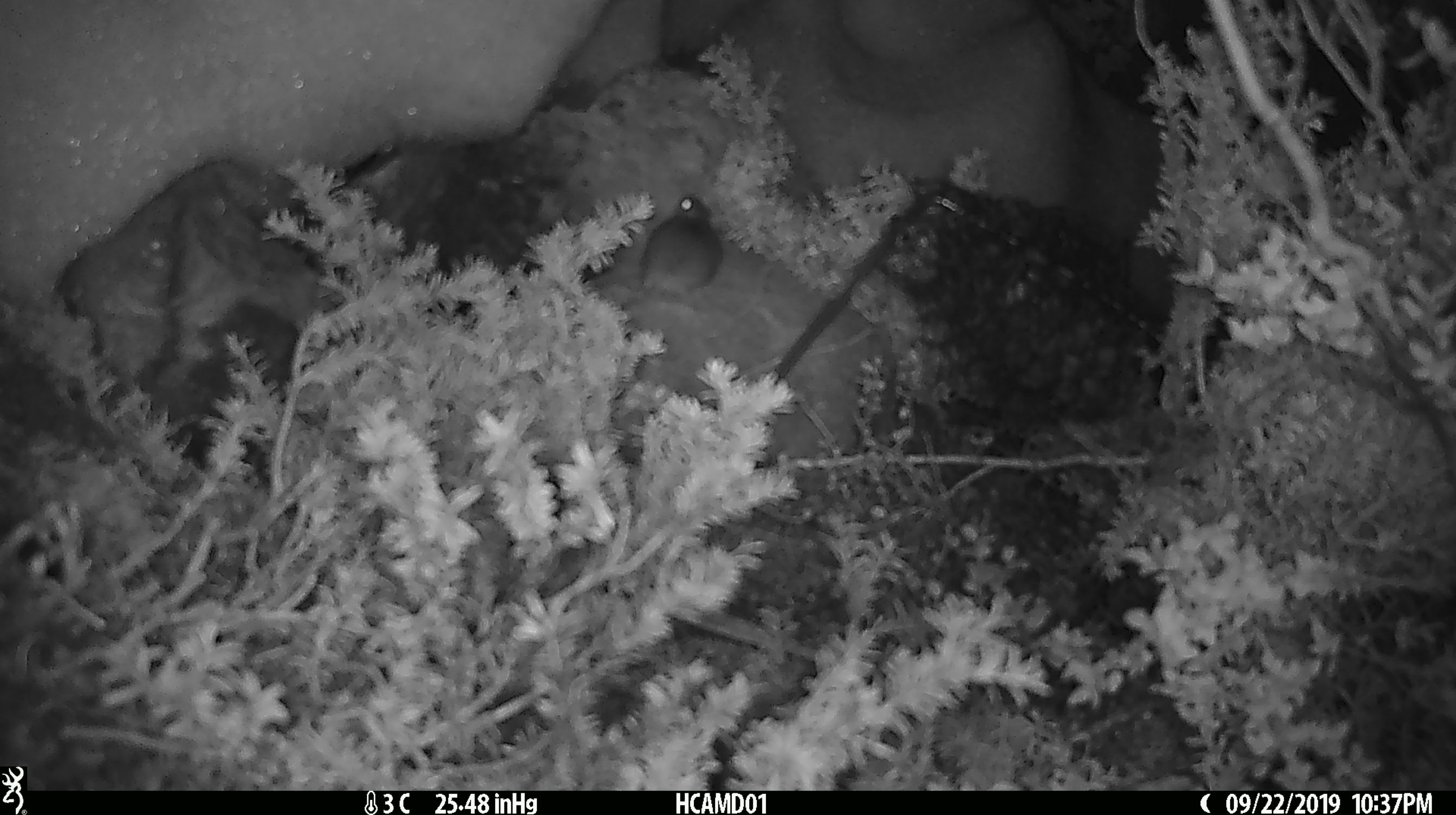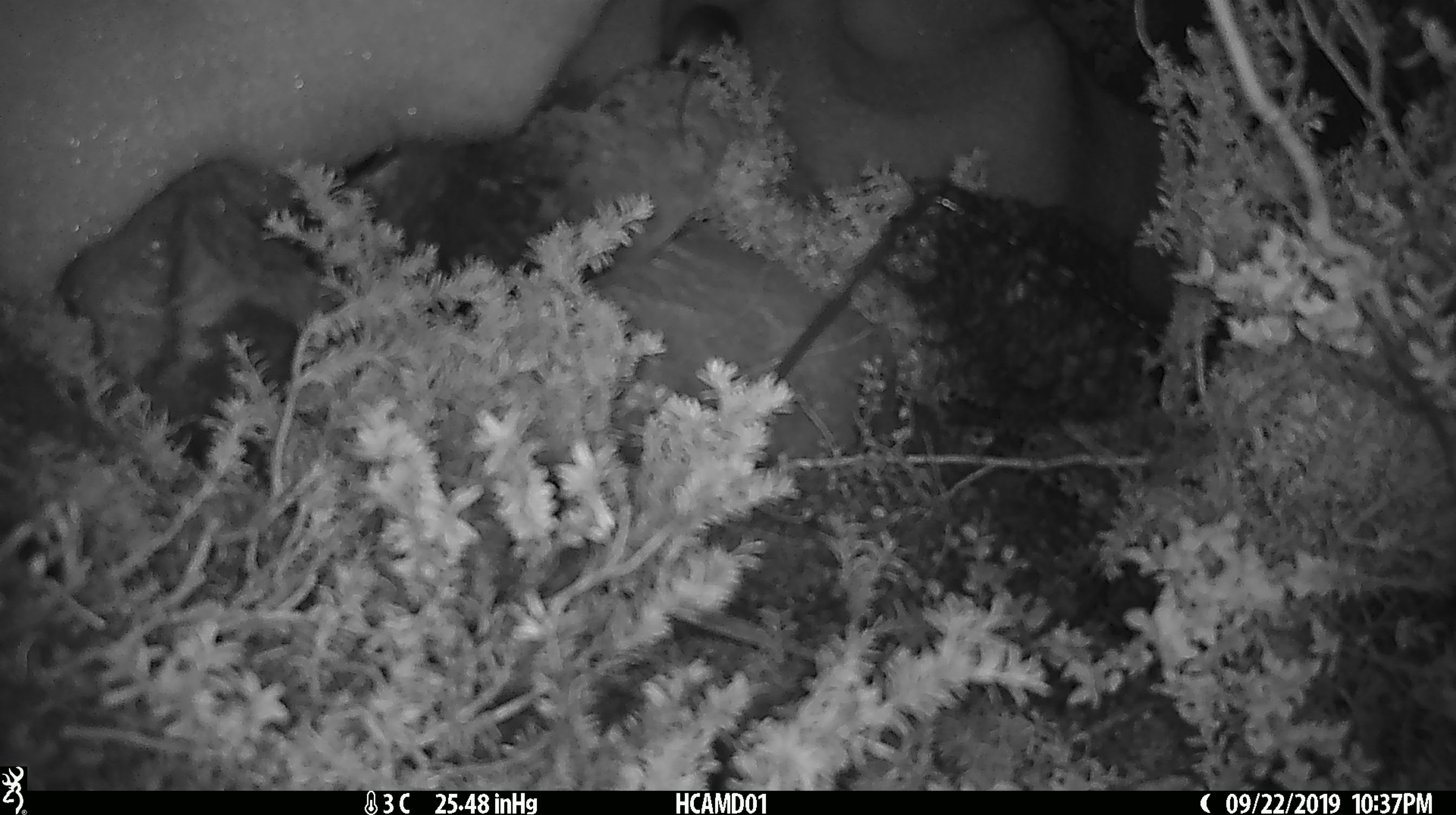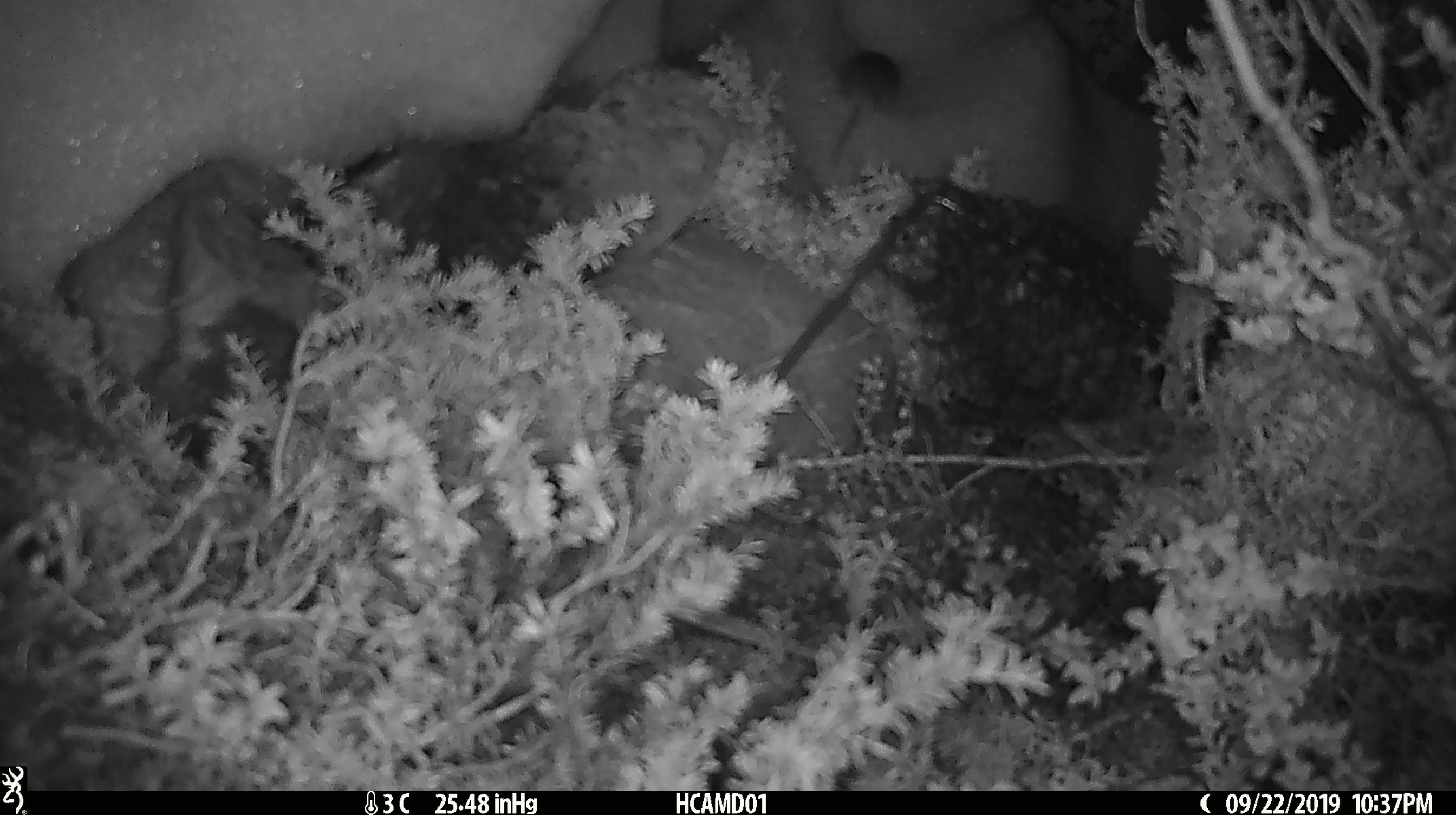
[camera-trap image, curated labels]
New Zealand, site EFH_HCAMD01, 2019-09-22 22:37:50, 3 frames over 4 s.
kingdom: Animalia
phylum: Chordata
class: Mammalia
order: Rodentia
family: Muridae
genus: Mus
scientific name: Mus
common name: mouse